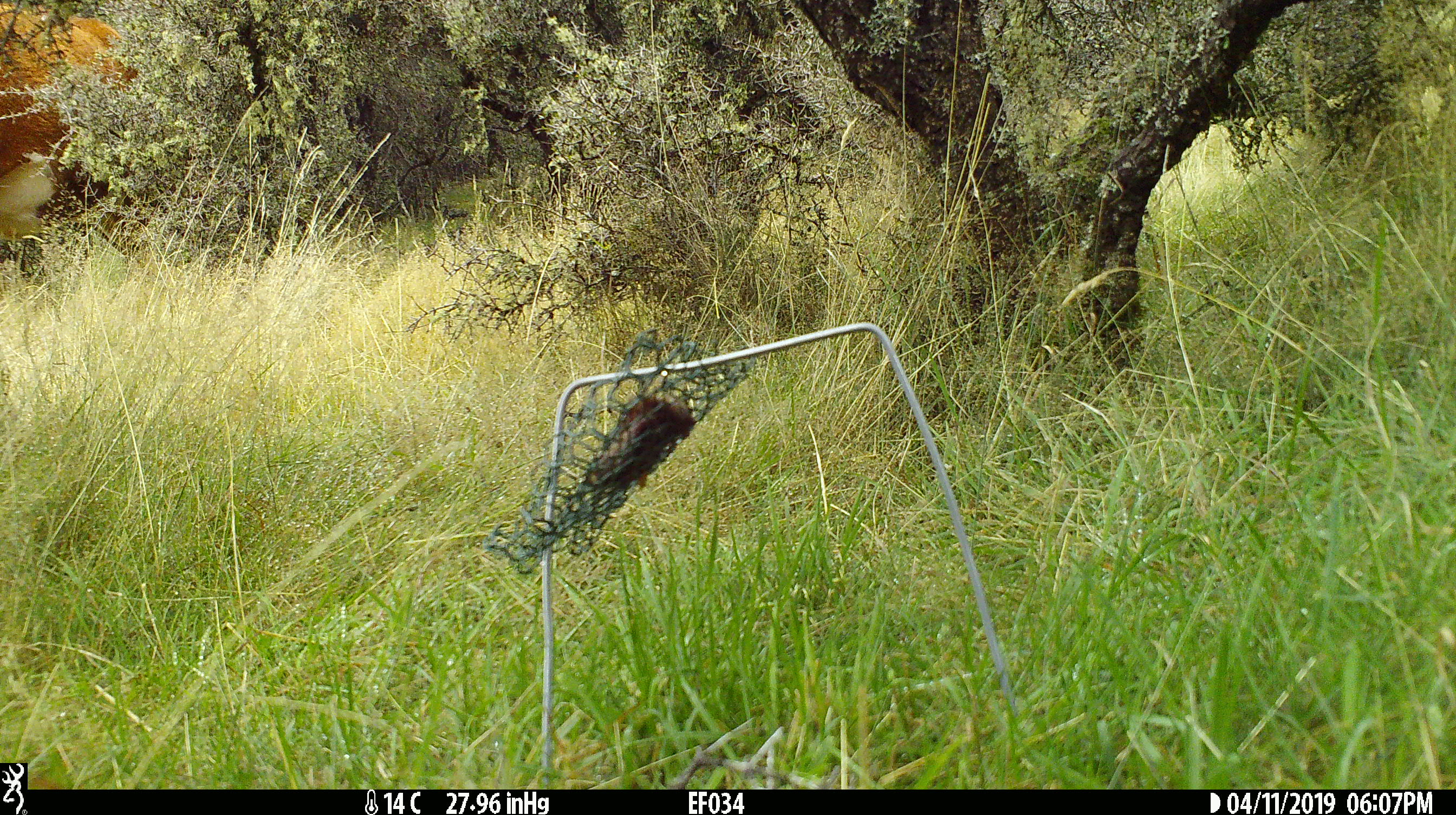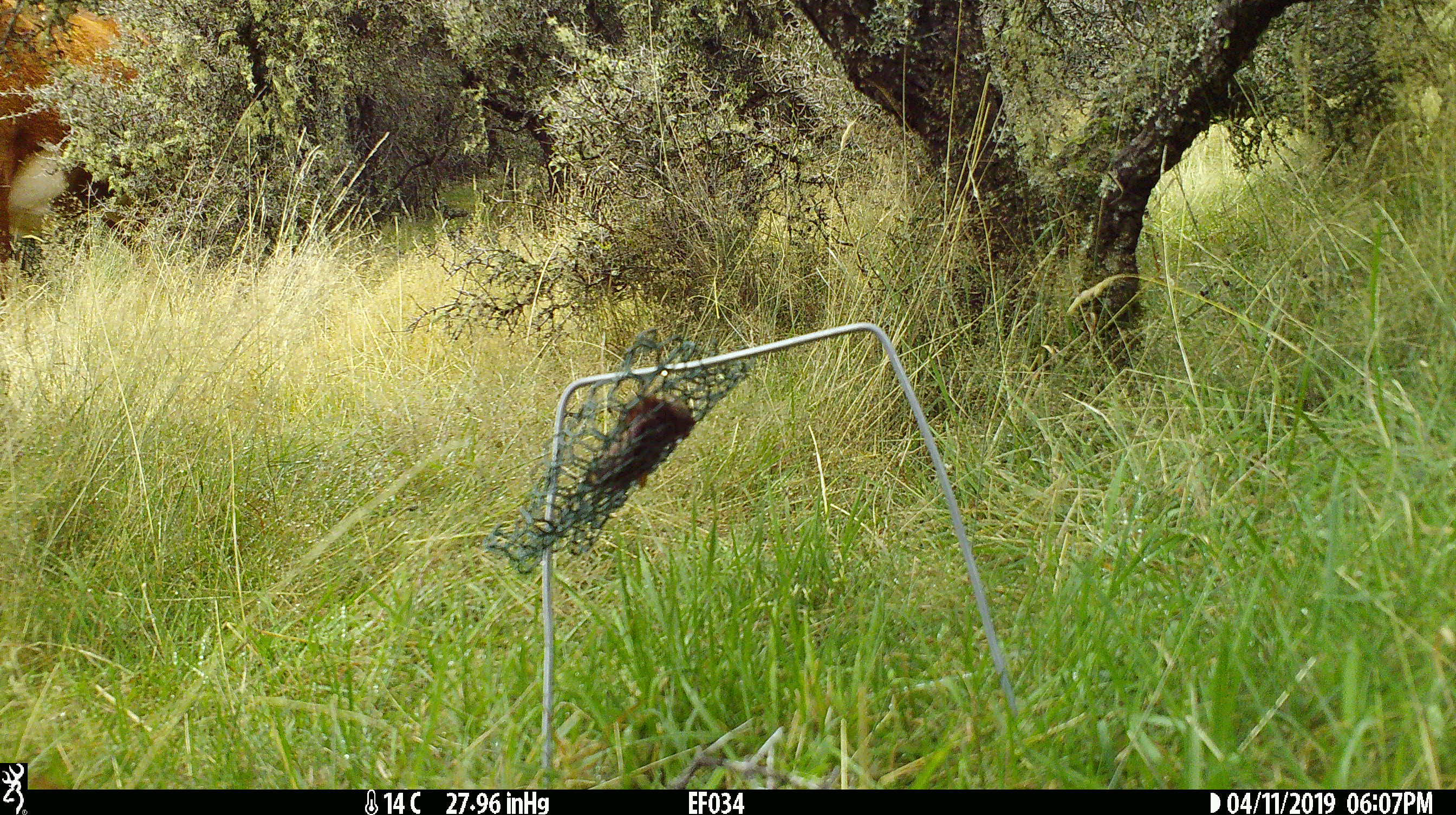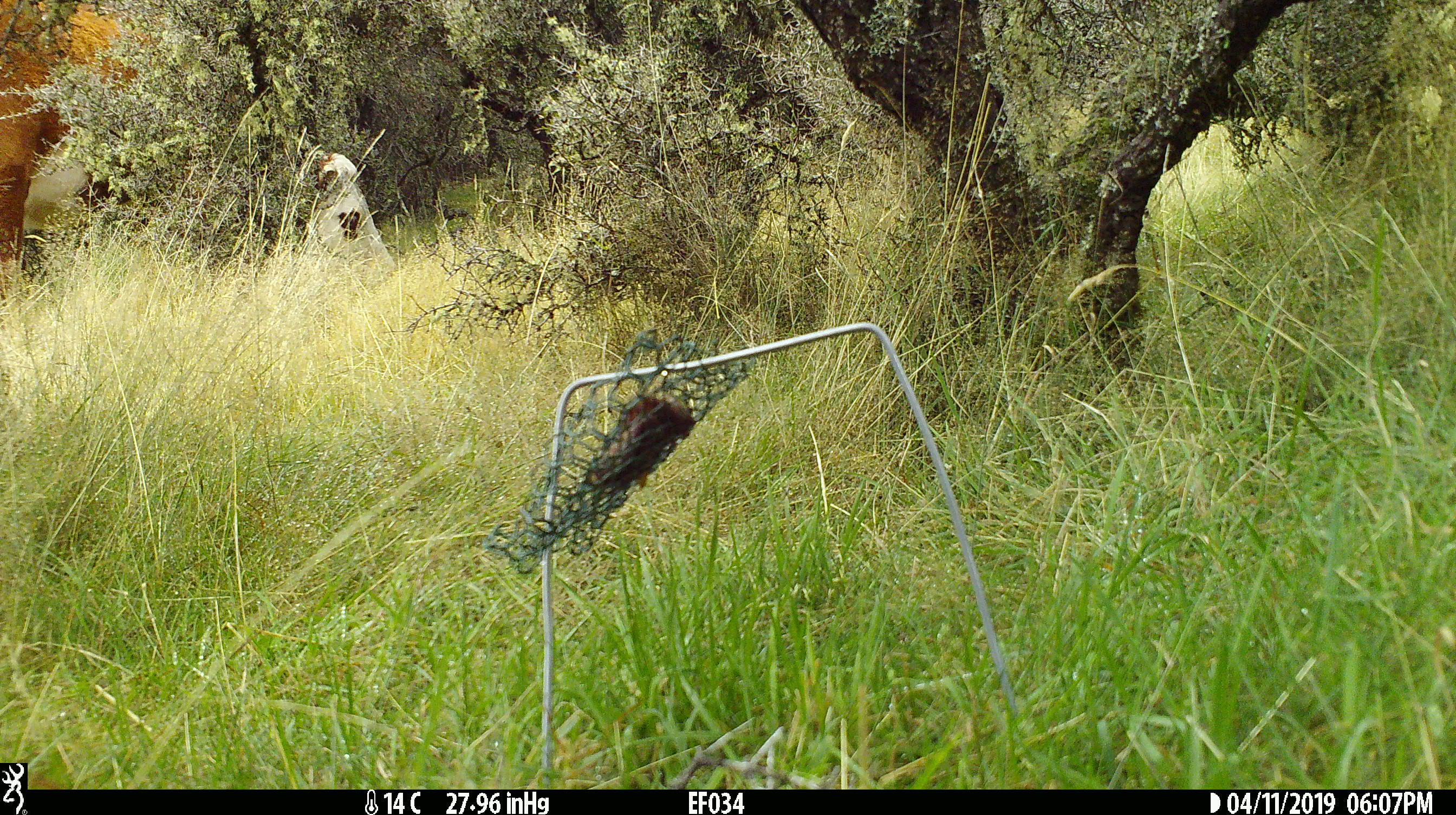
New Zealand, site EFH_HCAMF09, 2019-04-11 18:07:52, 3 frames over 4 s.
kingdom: Animalia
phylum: Chordata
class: Mammalia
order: Artiodactyla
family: Bovidae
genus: Bos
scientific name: Bos taurus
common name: domestic cow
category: cow